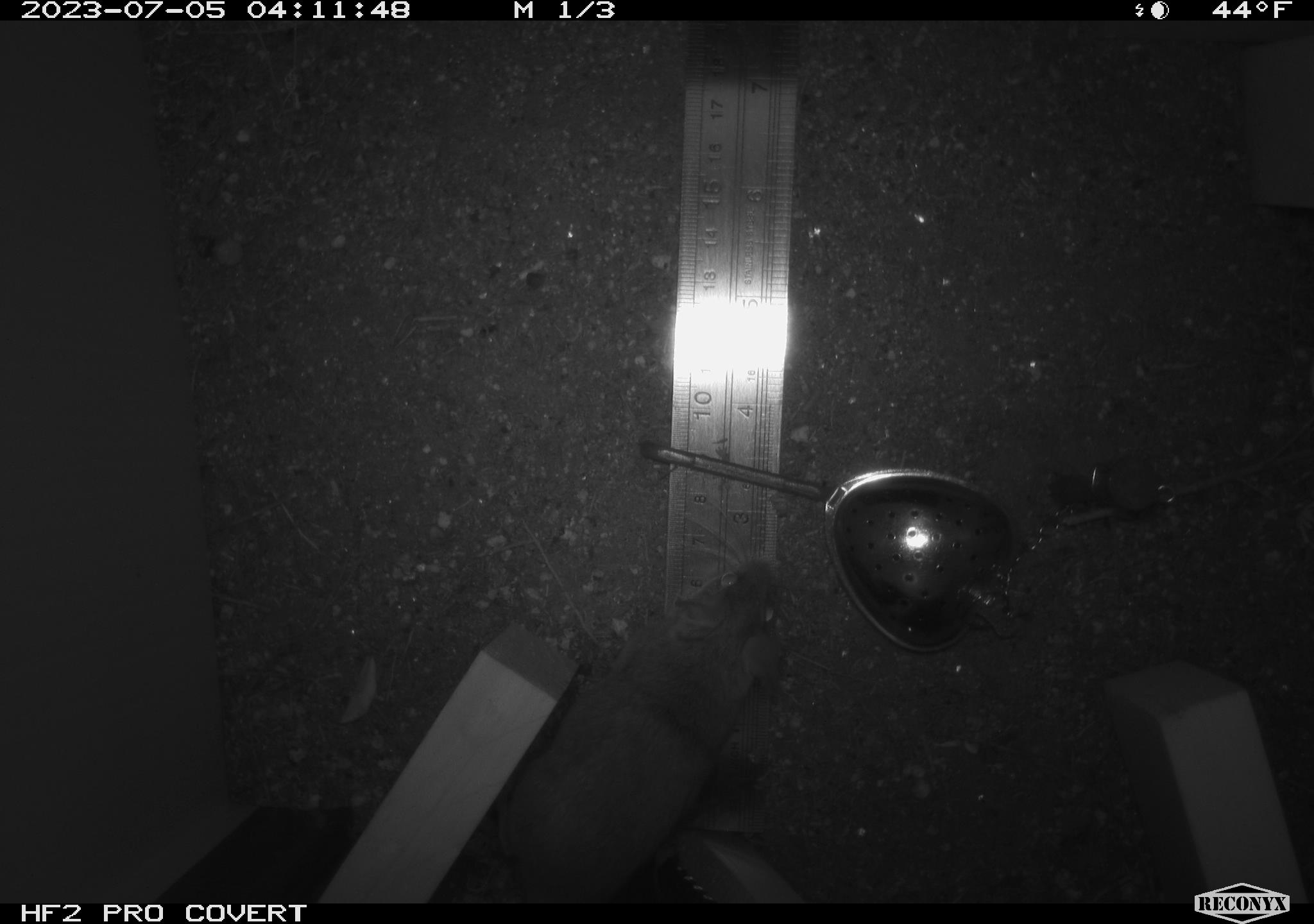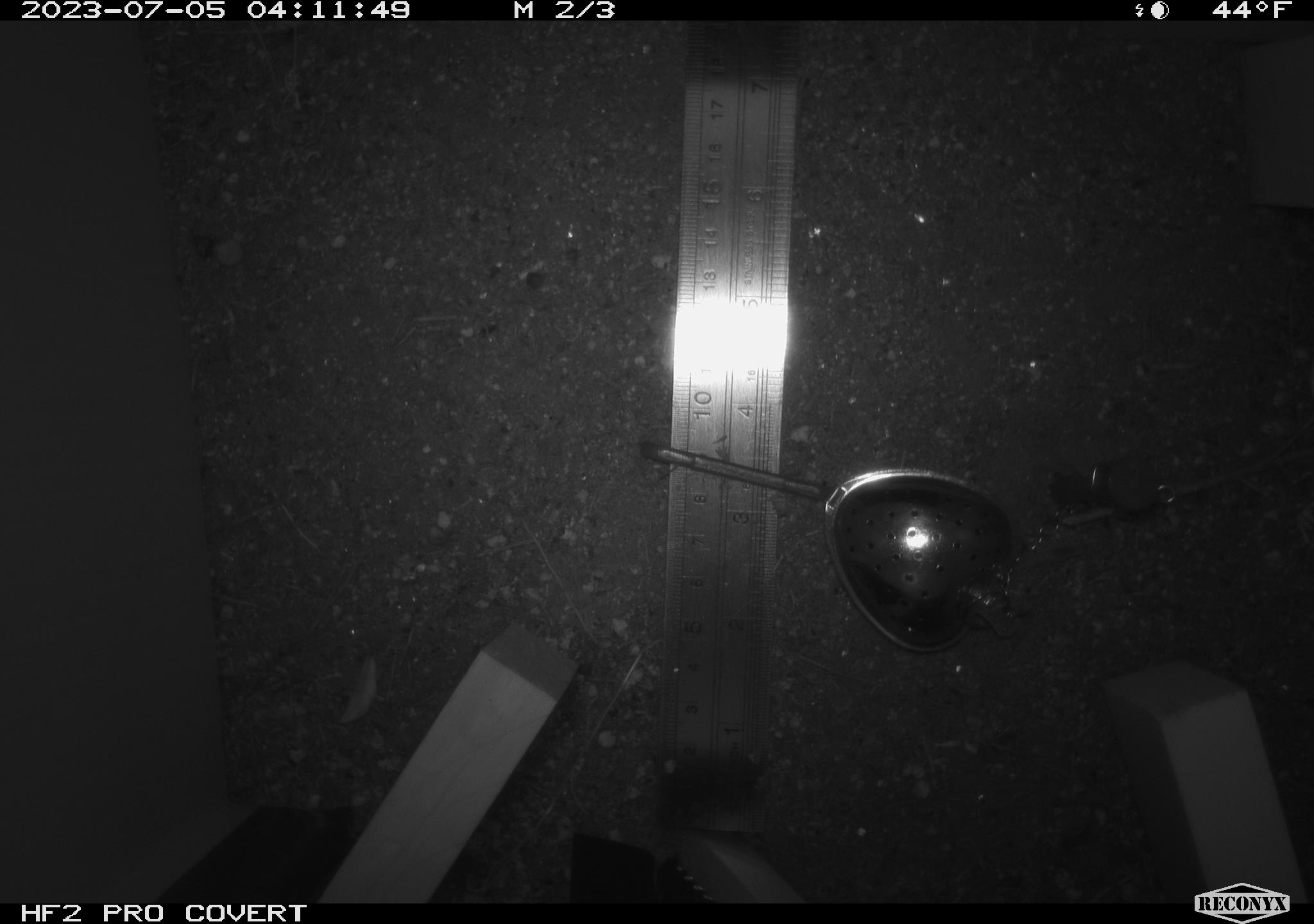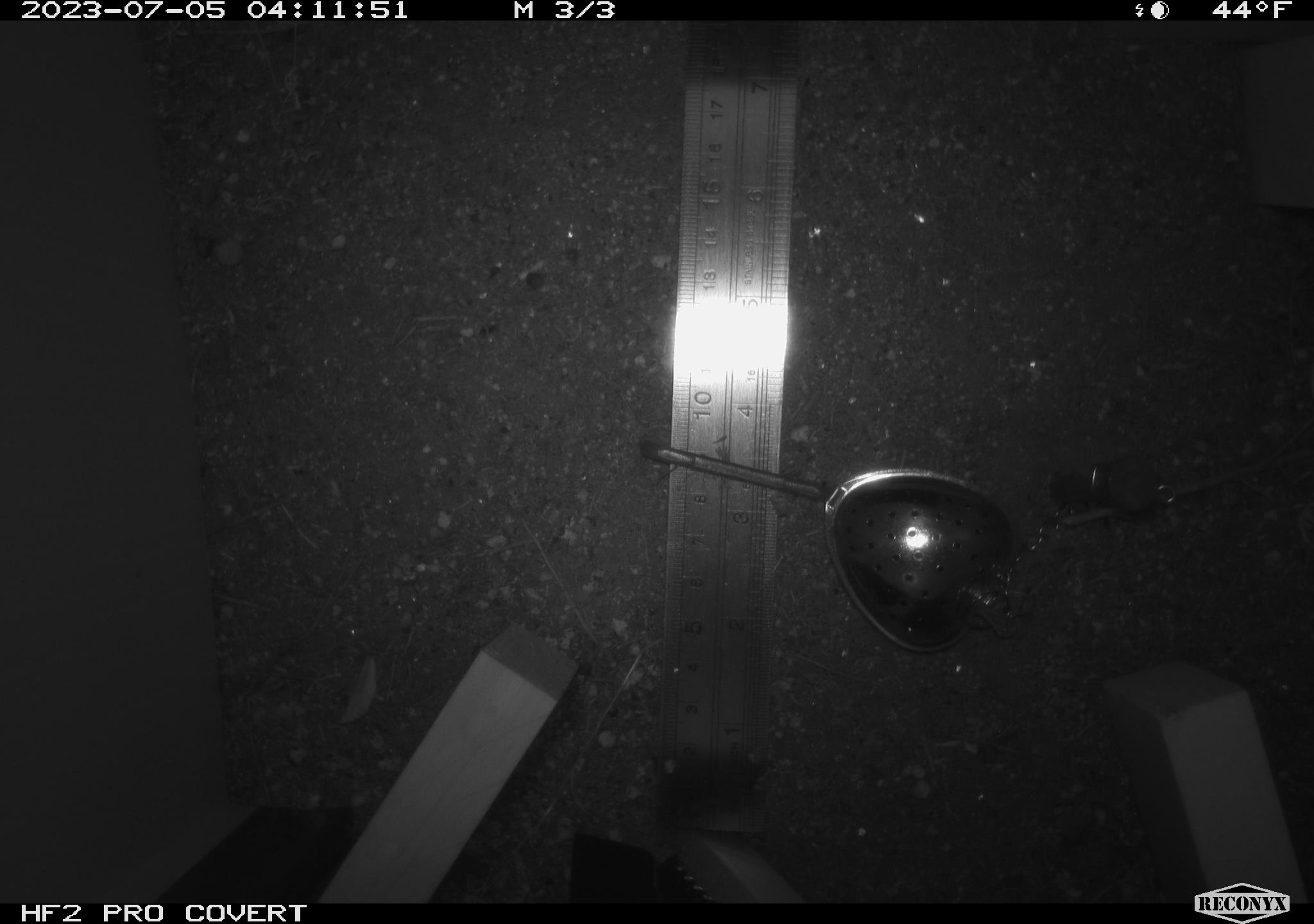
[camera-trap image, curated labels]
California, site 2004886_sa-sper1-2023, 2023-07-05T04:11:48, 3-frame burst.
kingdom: Animalia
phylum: Chordata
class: Mammalia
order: Rodentia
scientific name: Rodentia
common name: mouse species